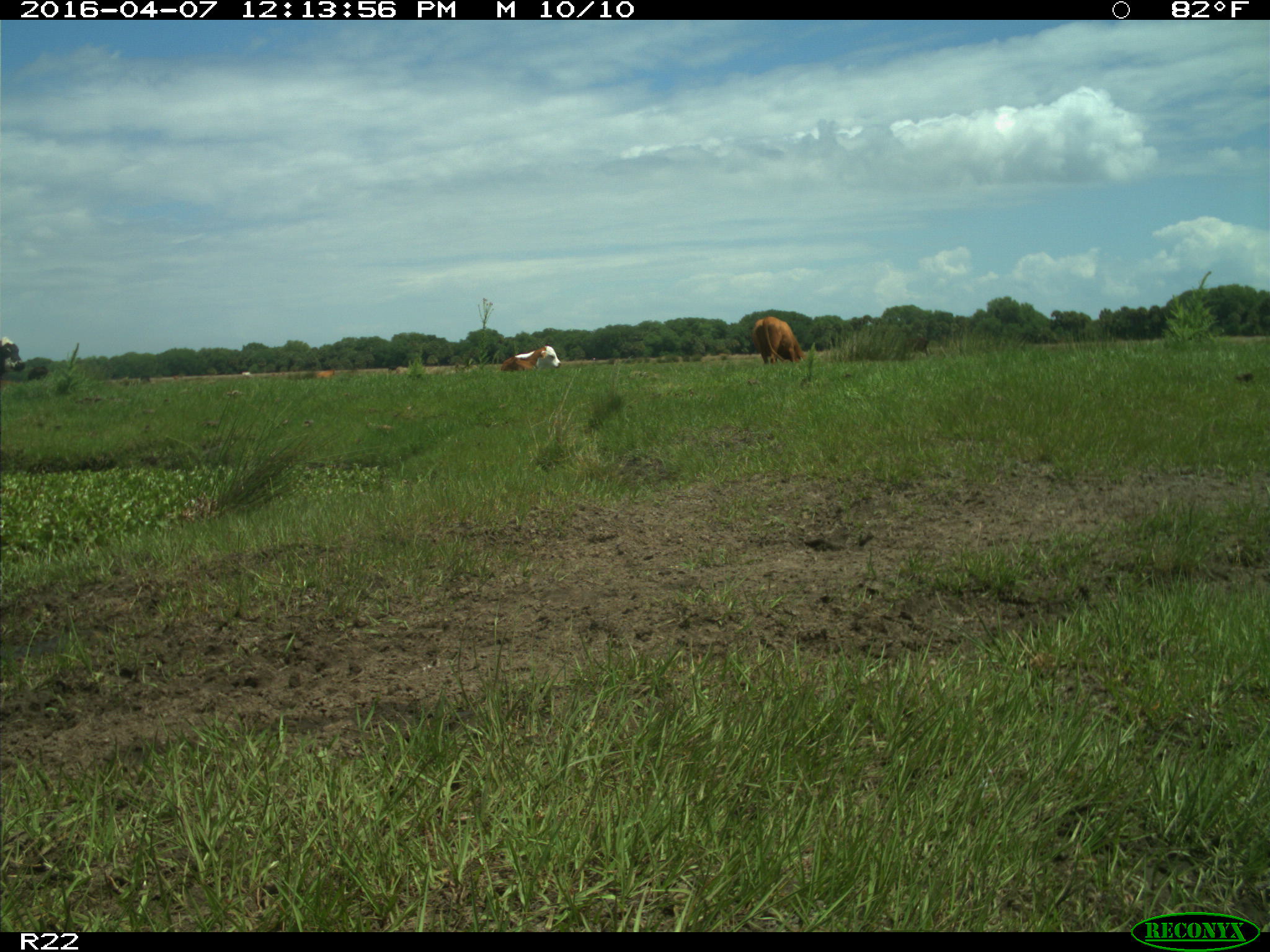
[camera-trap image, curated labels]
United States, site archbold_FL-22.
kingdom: Animalia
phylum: Chordata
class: Mammalia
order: Artiodactyla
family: Bovidae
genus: Bos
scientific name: Bos taurus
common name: domestic cow